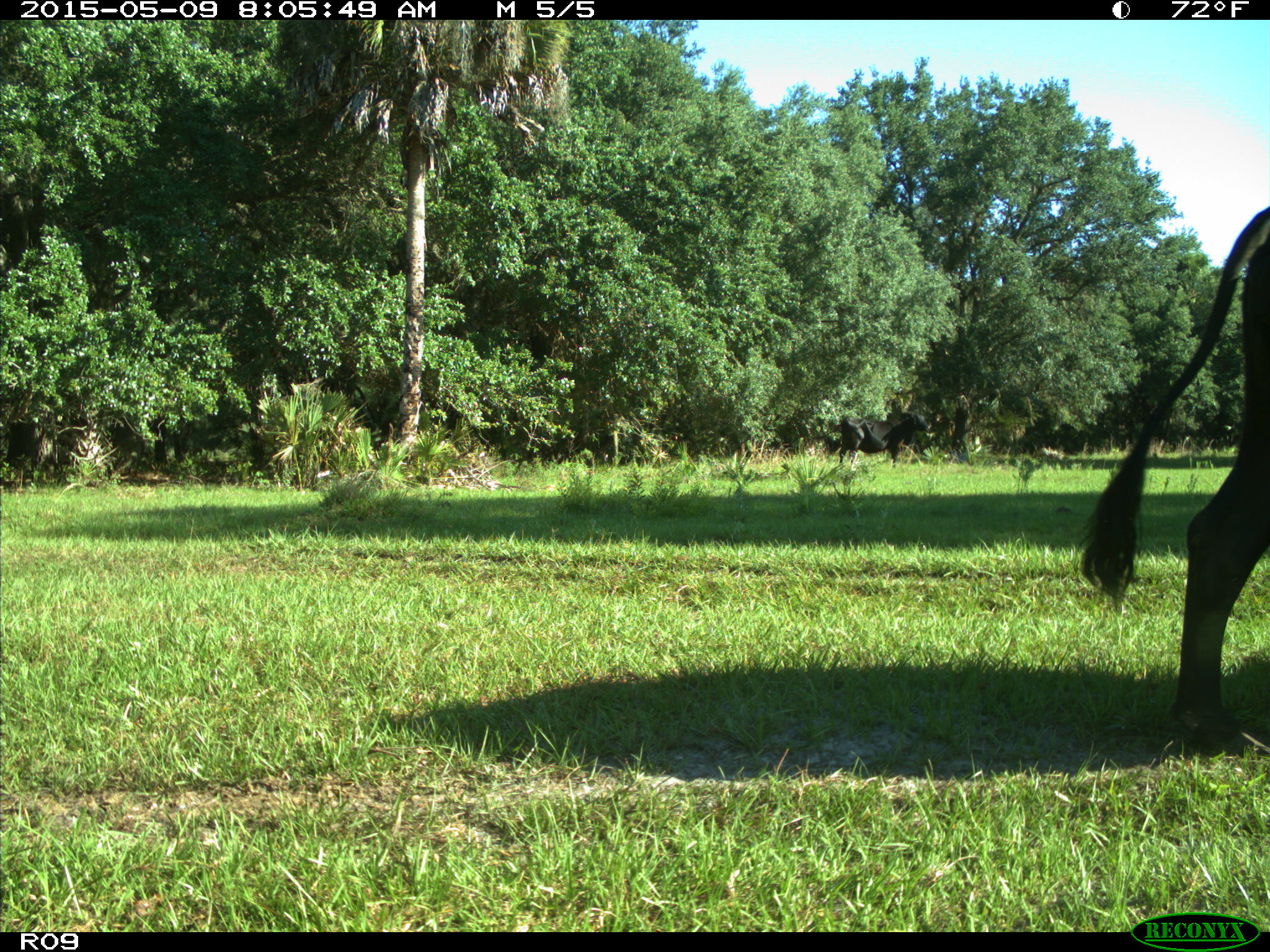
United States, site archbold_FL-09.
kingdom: Animalia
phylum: Chordata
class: Mammalia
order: Artiodactyla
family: Bovidae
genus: Bos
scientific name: Bos taurus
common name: domestic cow